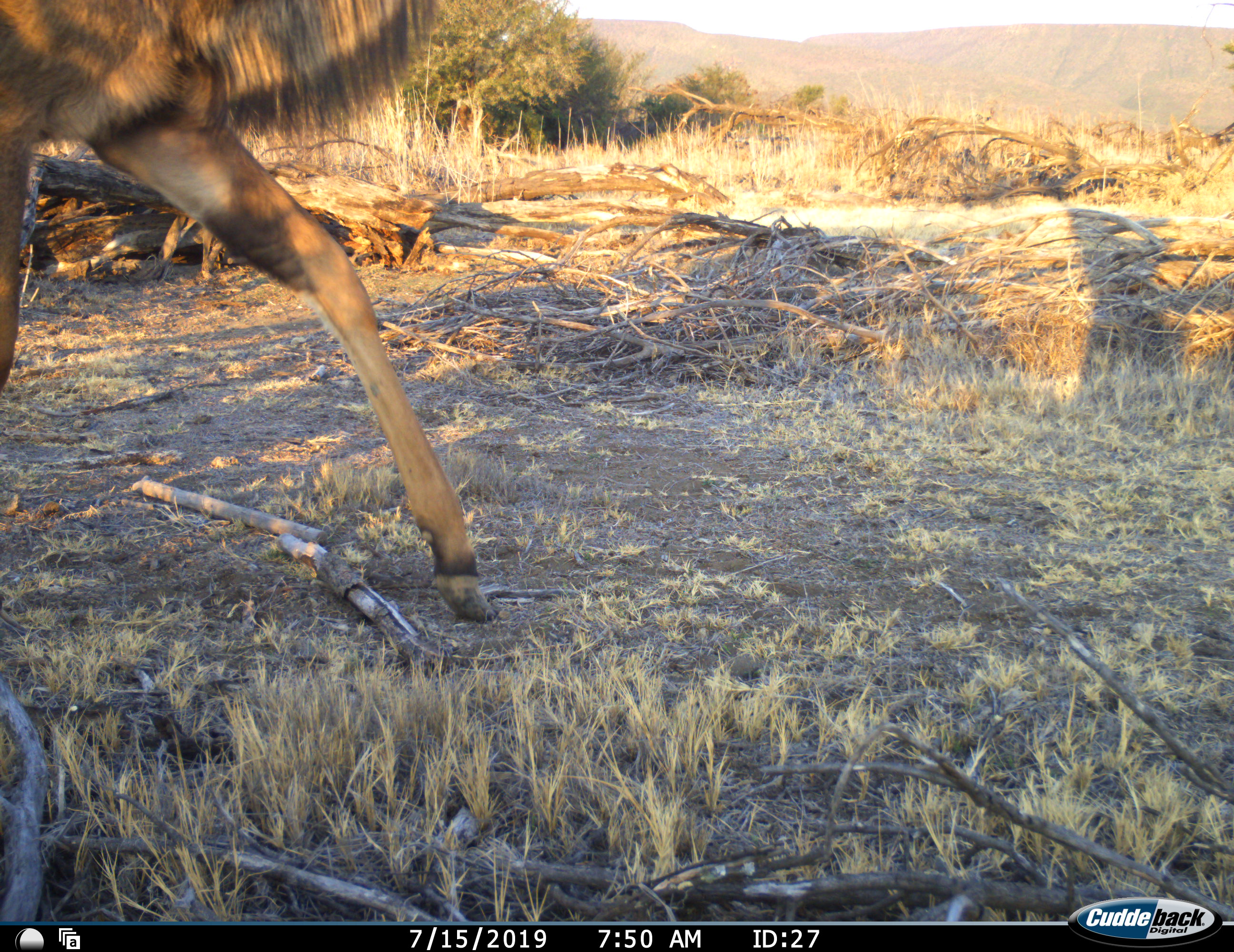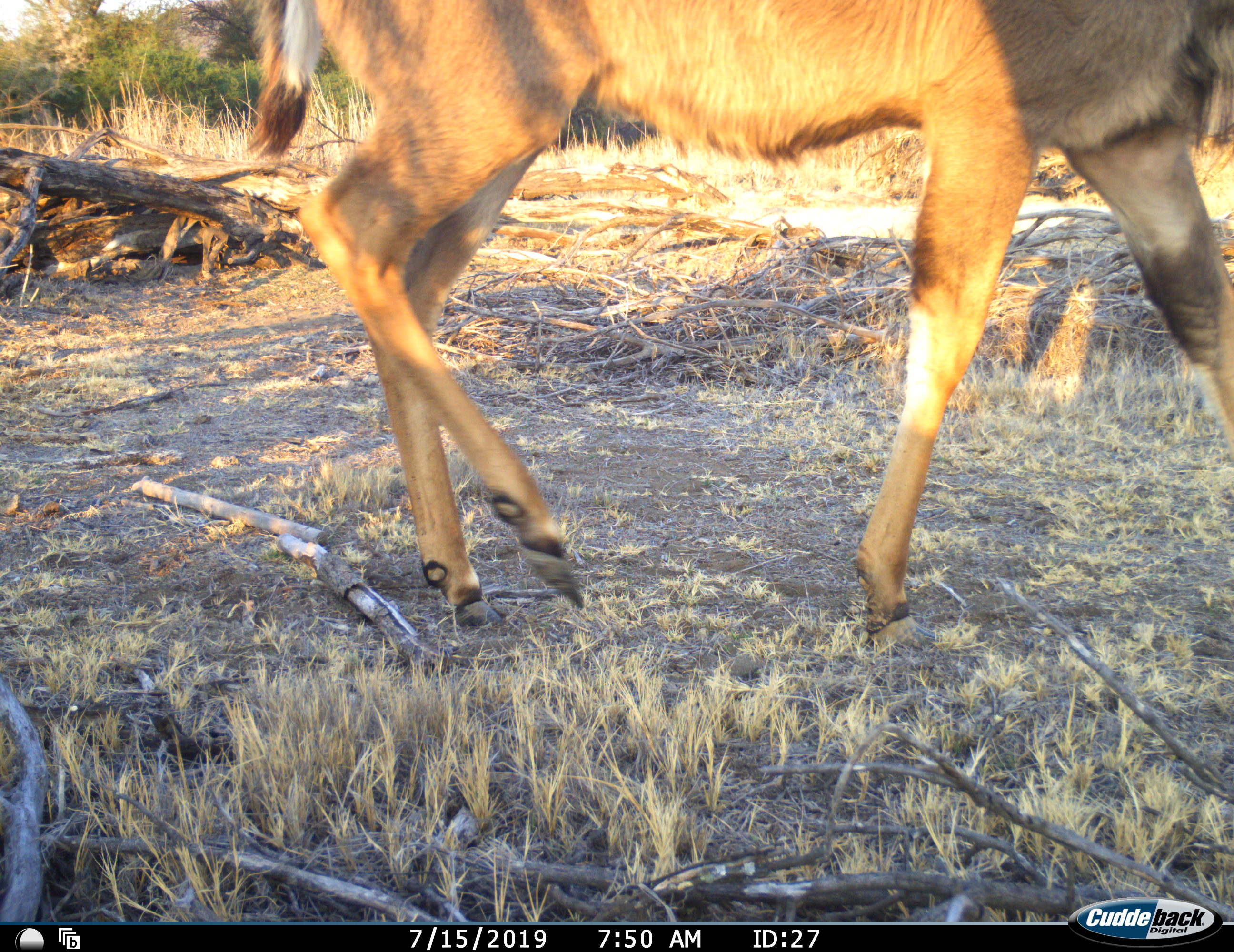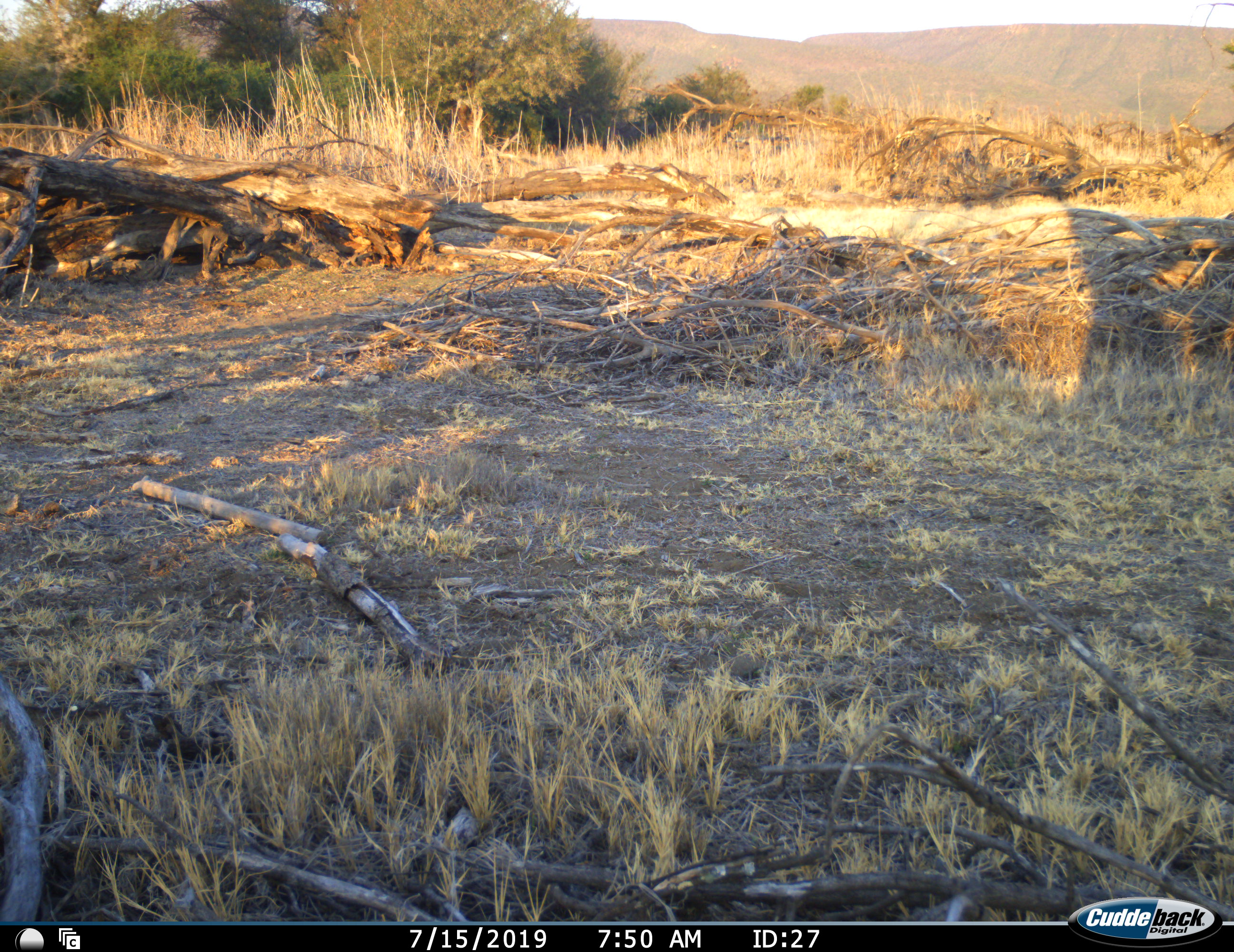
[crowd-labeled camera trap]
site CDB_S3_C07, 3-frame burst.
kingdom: Animalia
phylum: Chordata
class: Mammalia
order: Artiodactyla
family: Bovidae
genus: Tragelaphus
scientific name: Tragelaphus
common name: kudu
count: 1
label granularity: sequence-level